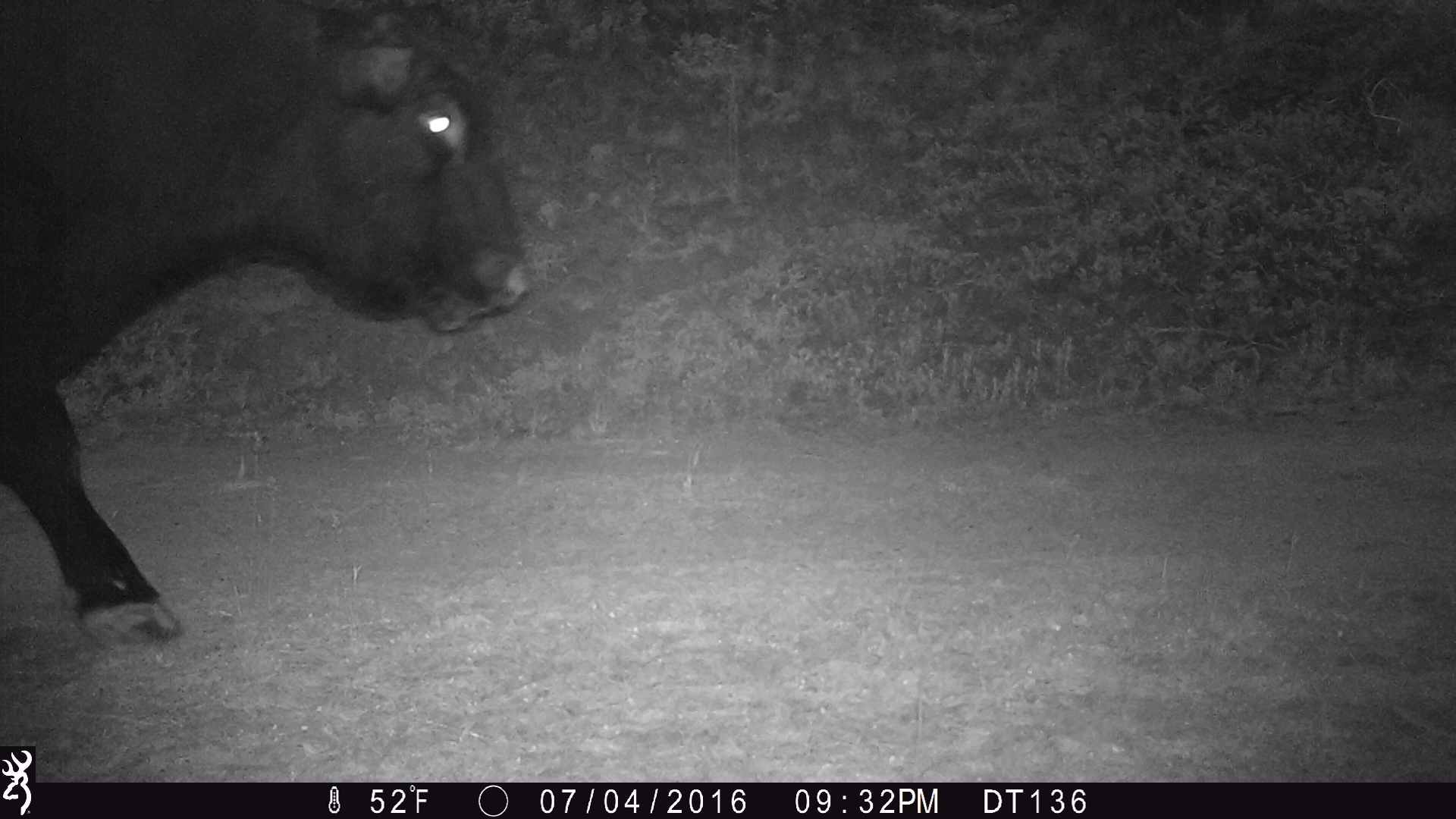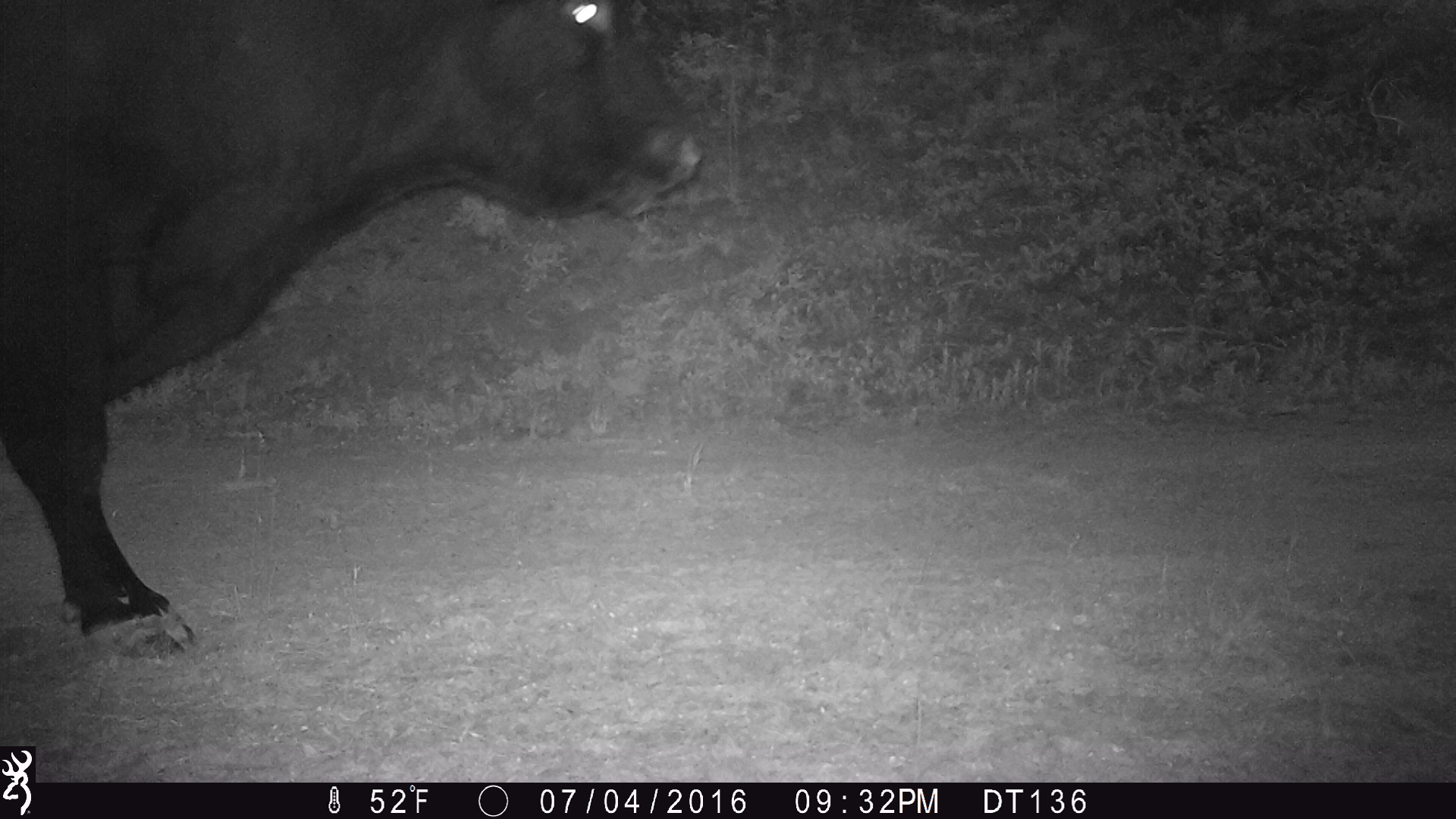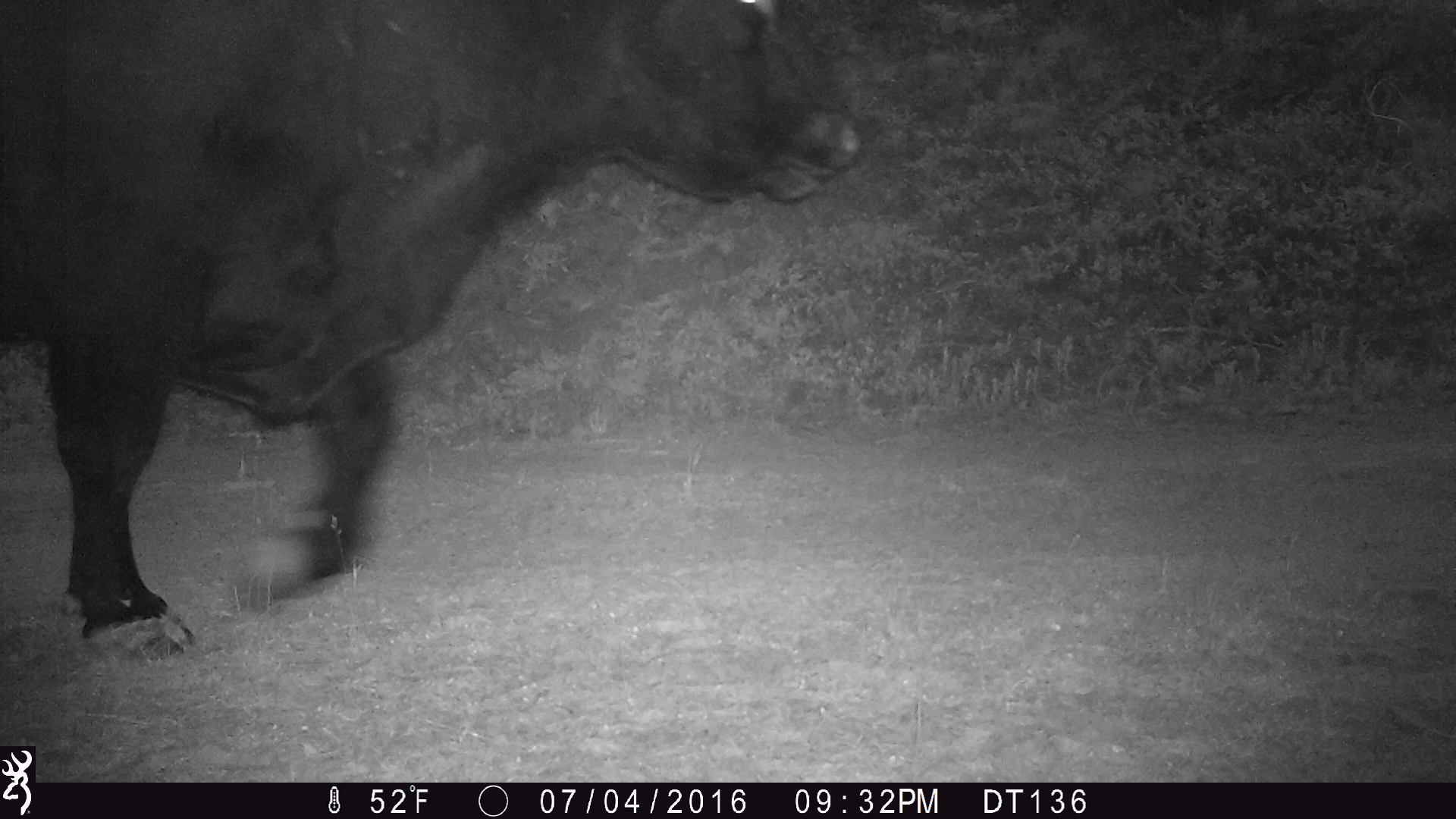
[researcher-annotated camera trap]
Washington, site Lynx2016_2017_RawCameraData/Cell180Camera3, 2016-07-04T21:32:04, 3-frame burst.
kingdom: Animalia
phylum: Chordata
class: Mammalia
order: Artiodactyla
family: Bovidae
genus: Bos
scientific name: Bos taurus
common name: domestic cattle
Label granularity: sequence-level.